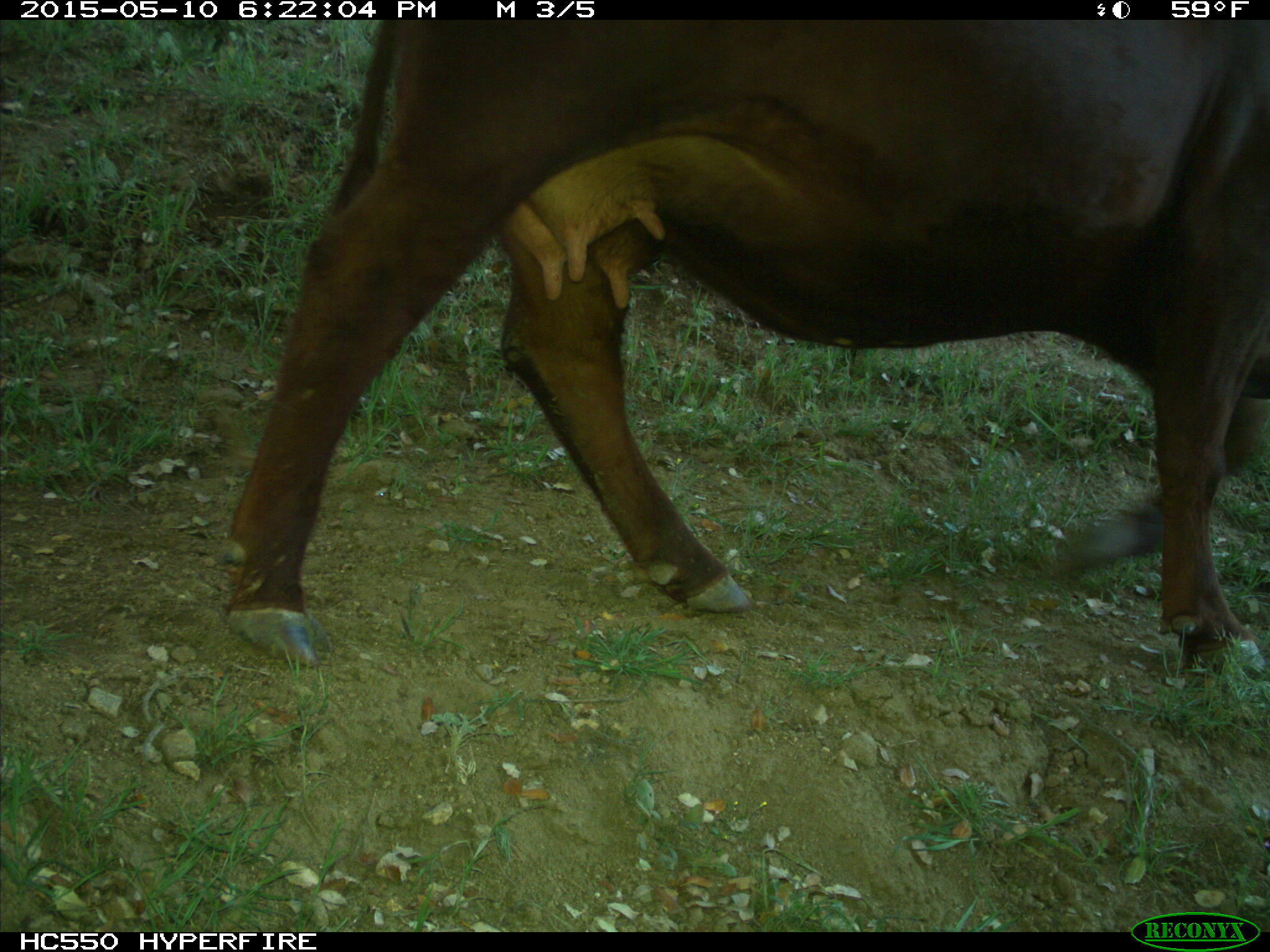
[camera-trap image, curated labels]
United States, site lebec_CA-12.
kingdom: Animalia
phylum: Chordata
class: Mammalia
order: Artiodactyla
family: Bovidae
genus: Bos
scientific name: Bos taurus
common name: domestic cow